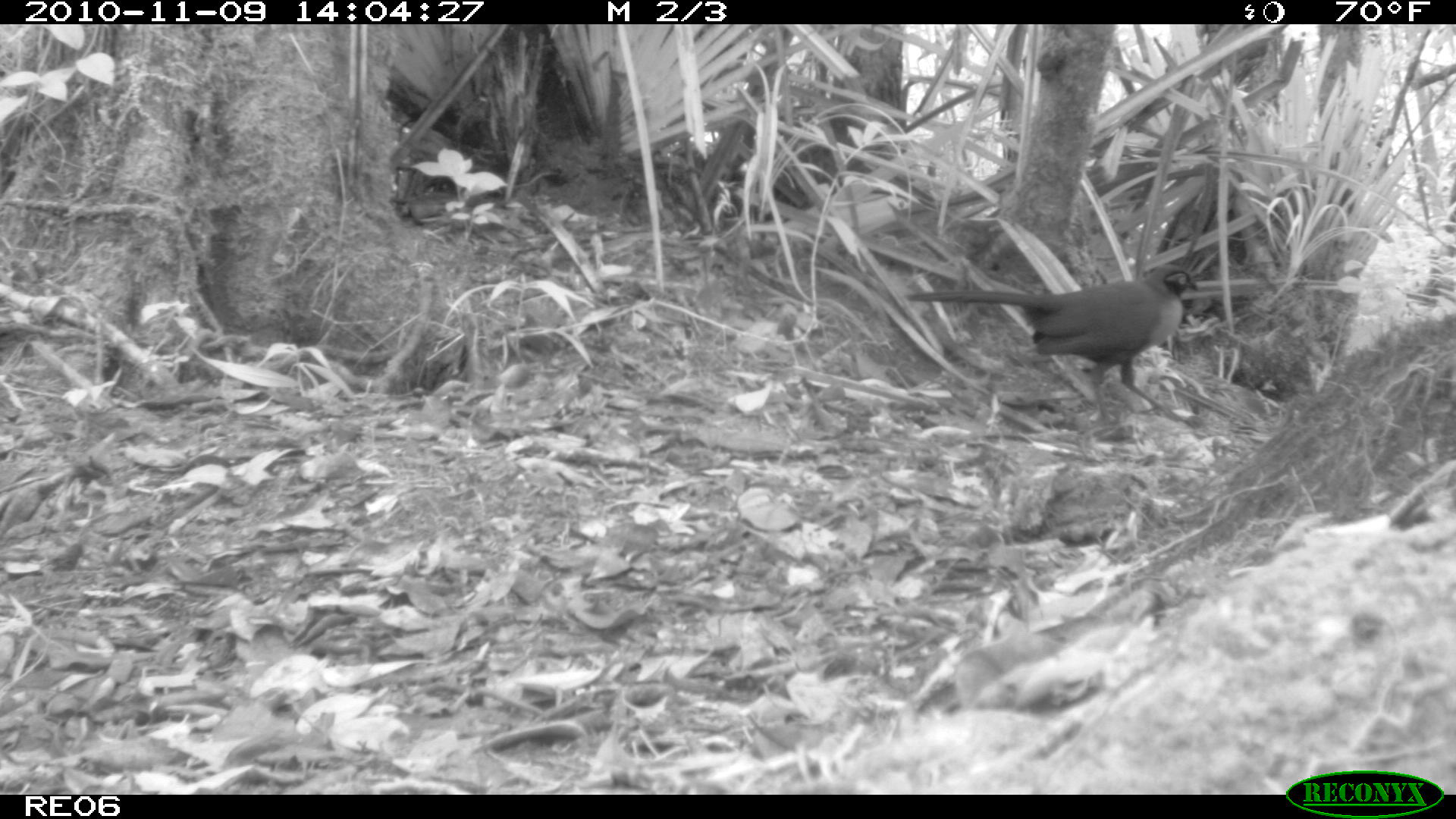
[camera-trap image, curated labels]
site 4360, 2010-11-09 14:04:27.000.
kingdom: Animalia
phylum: Chordata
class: Aves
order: Cuculiformes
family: Cuculidae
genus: Coua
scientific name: Coua serriana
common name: red-breasted coua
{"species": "Coua serriana (red-breasted coua)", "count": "1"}